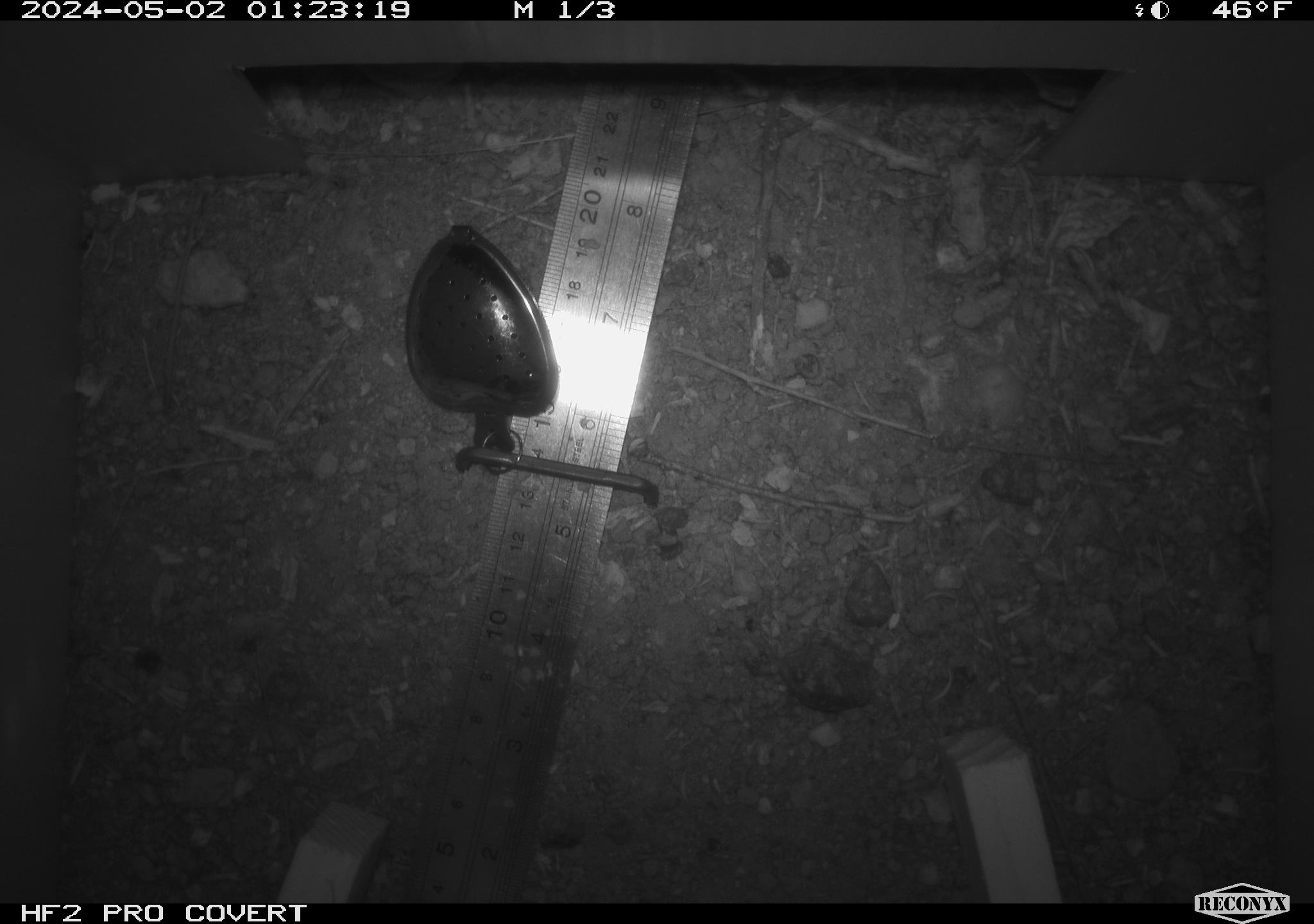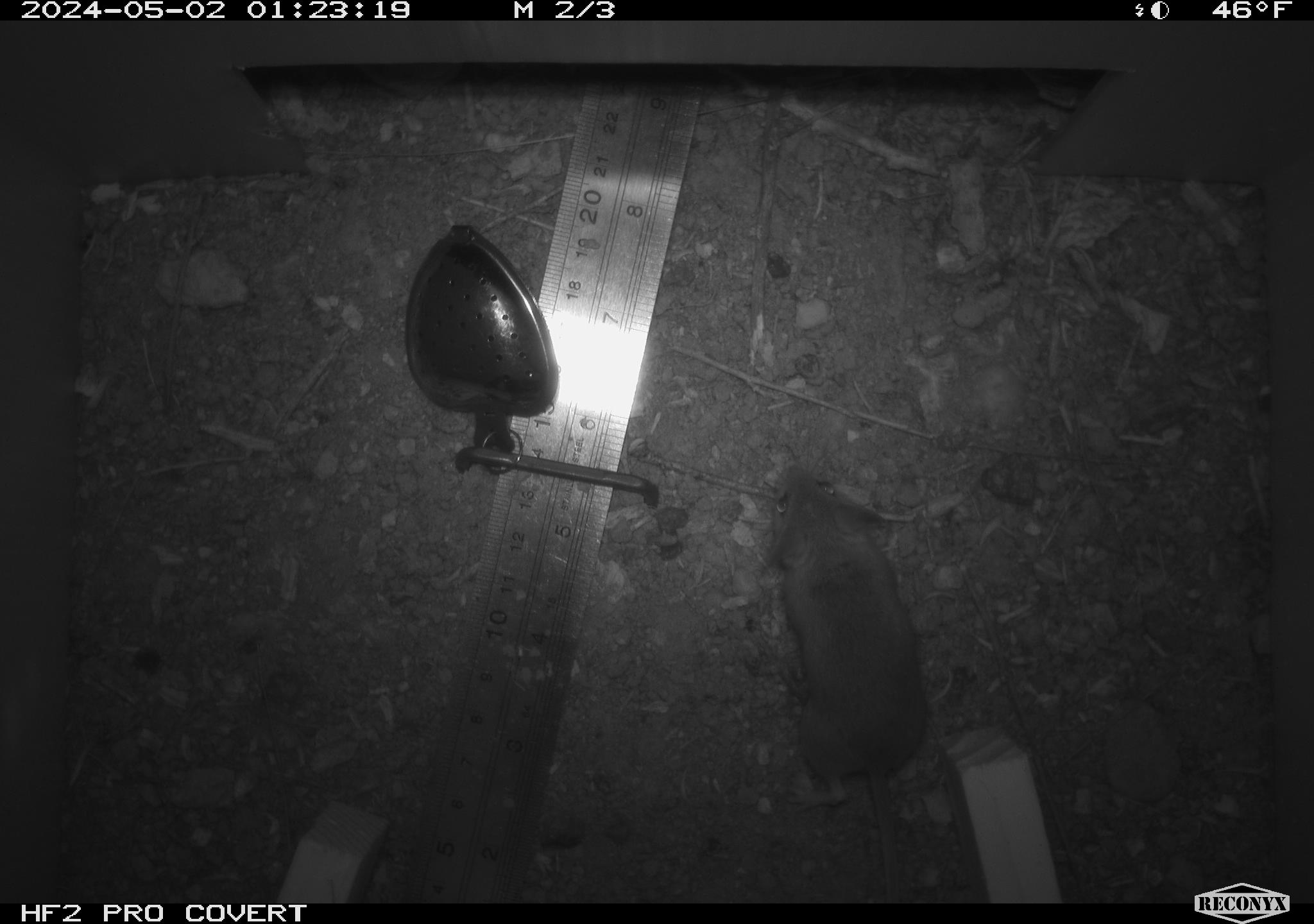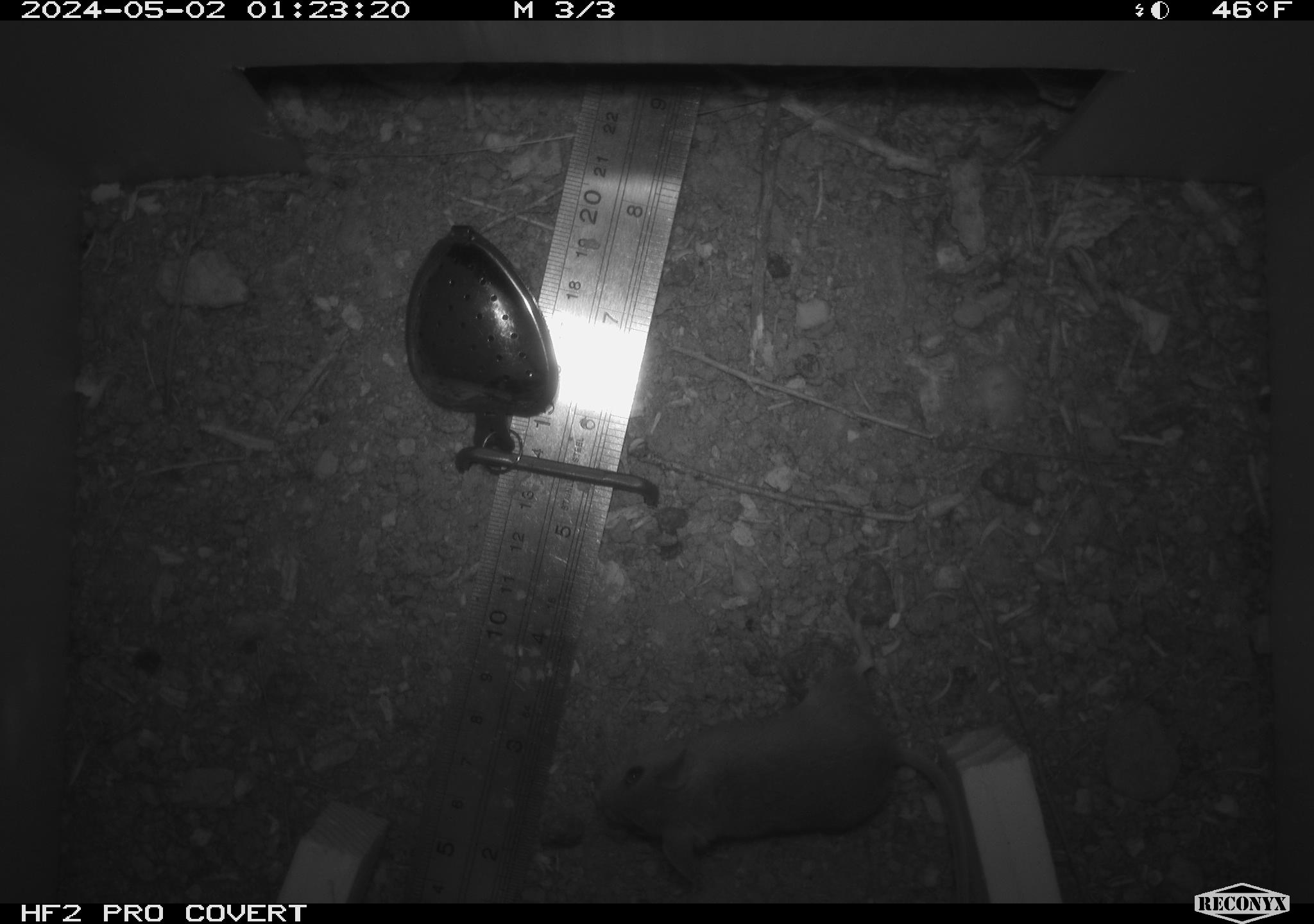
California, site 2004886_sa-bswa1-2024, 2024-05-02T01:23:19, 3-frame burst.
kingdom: Animalia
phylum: Chordata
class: Mammalia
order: Rodentia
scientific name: Rodentia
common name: mouse species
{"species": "mouse species (Rodentia)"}